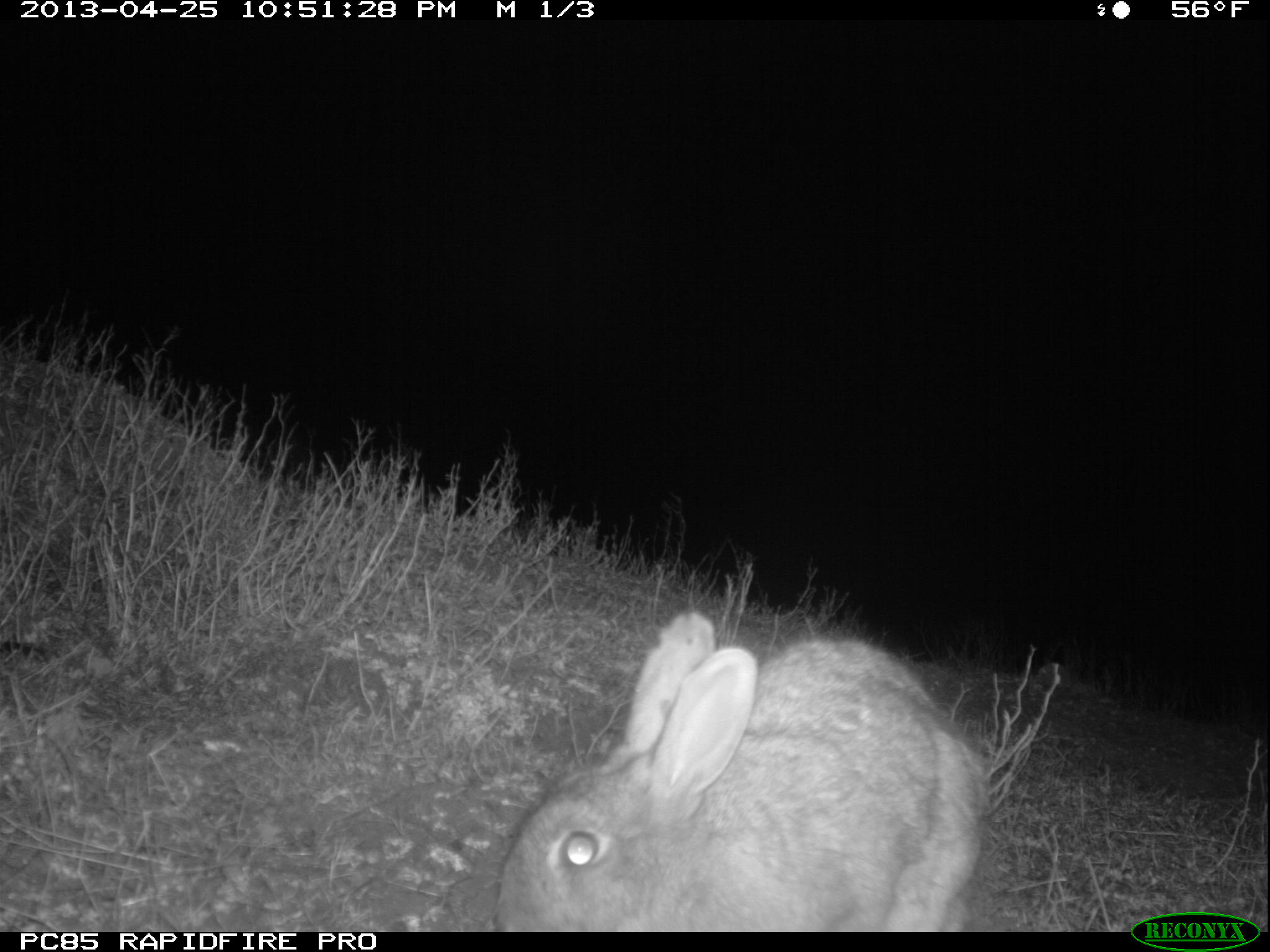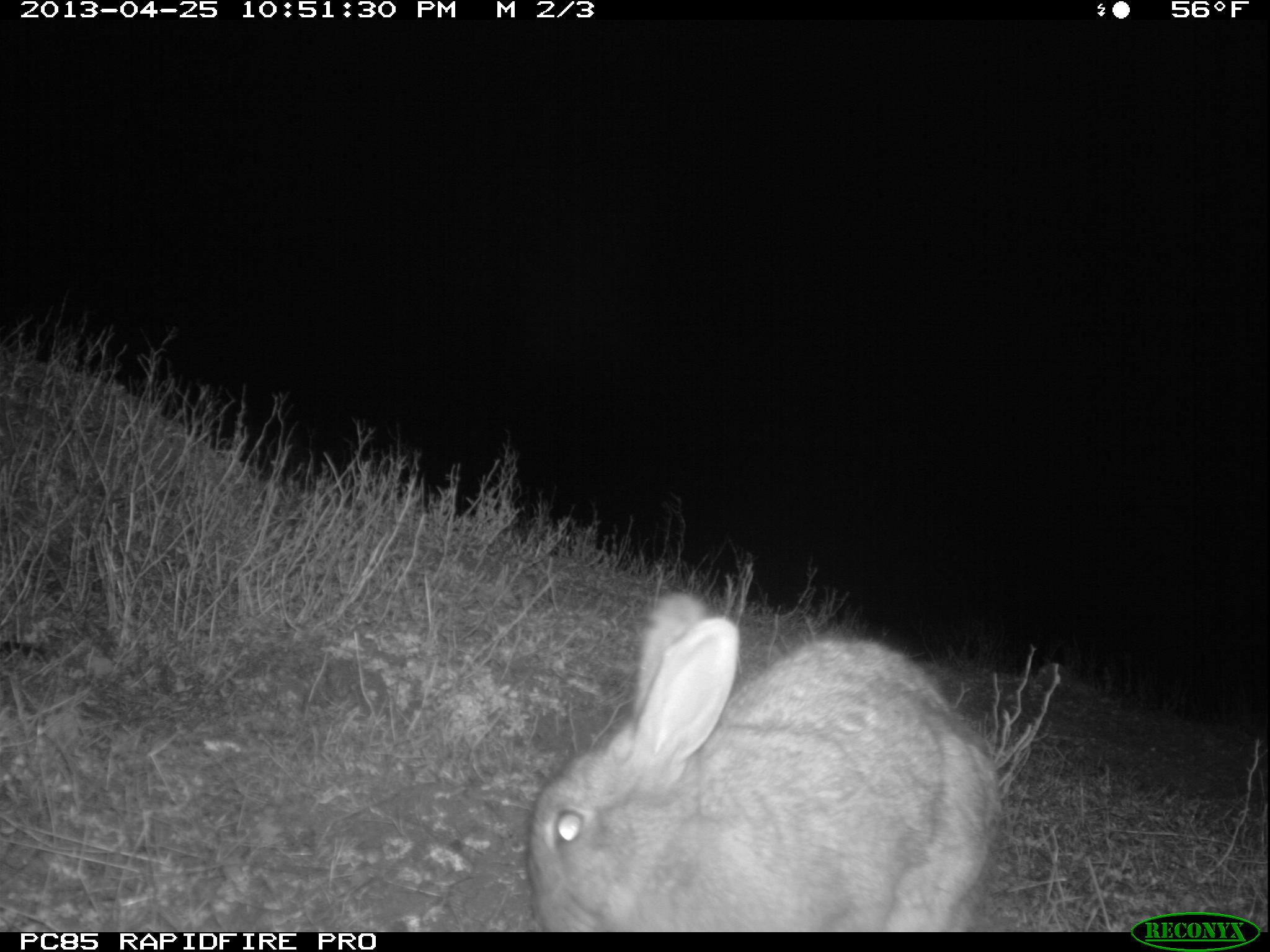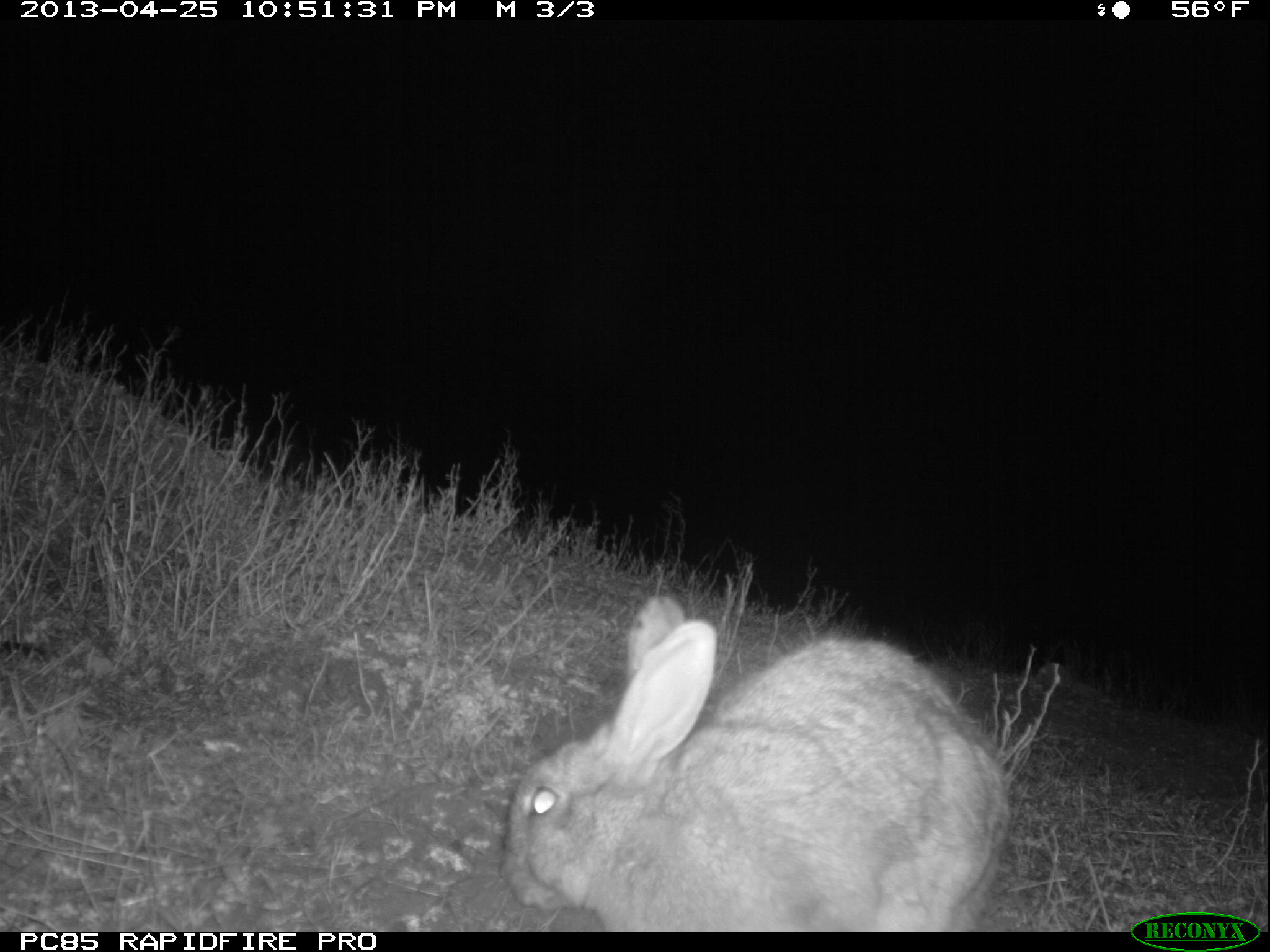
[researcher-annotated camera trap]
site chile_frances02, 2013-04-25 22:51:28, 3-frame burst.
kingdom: Animalia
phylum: Chordata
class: Mammalia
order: Lagomorpha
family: Leporidae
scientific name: Leporidae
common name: rabbits and hares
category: rabbit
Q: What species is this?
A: Rabbit (rabbits and hares) (Leporidae).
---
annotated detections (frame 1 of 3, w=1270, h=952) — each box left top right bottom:
rabbit: 486 609 987 931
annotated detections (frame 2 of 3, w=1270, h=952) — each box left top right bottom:
rabbit: 521 591 998 930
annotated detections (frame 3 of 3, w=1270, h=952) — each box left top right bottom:
rabbit: 494 596 1013 930